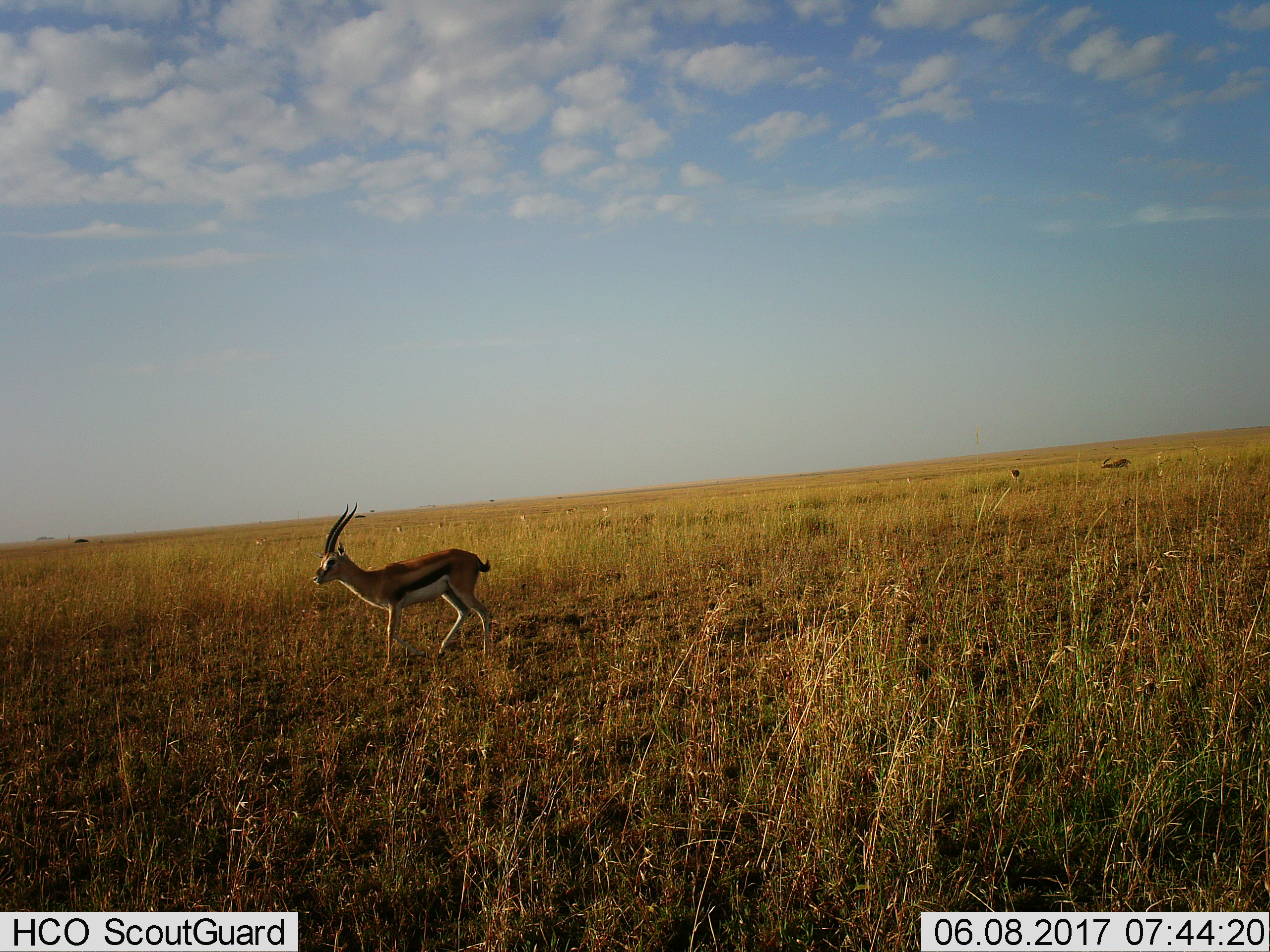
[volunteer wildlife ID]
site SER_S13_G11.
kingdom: Animalia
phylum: Chordata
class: Mammalia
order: Artiodactyla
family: Bovidae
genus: Eudorcas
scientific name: Eudorcas thomsonii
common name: thomson's gazelle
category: gazellethomsons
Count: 3.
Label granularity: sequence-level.